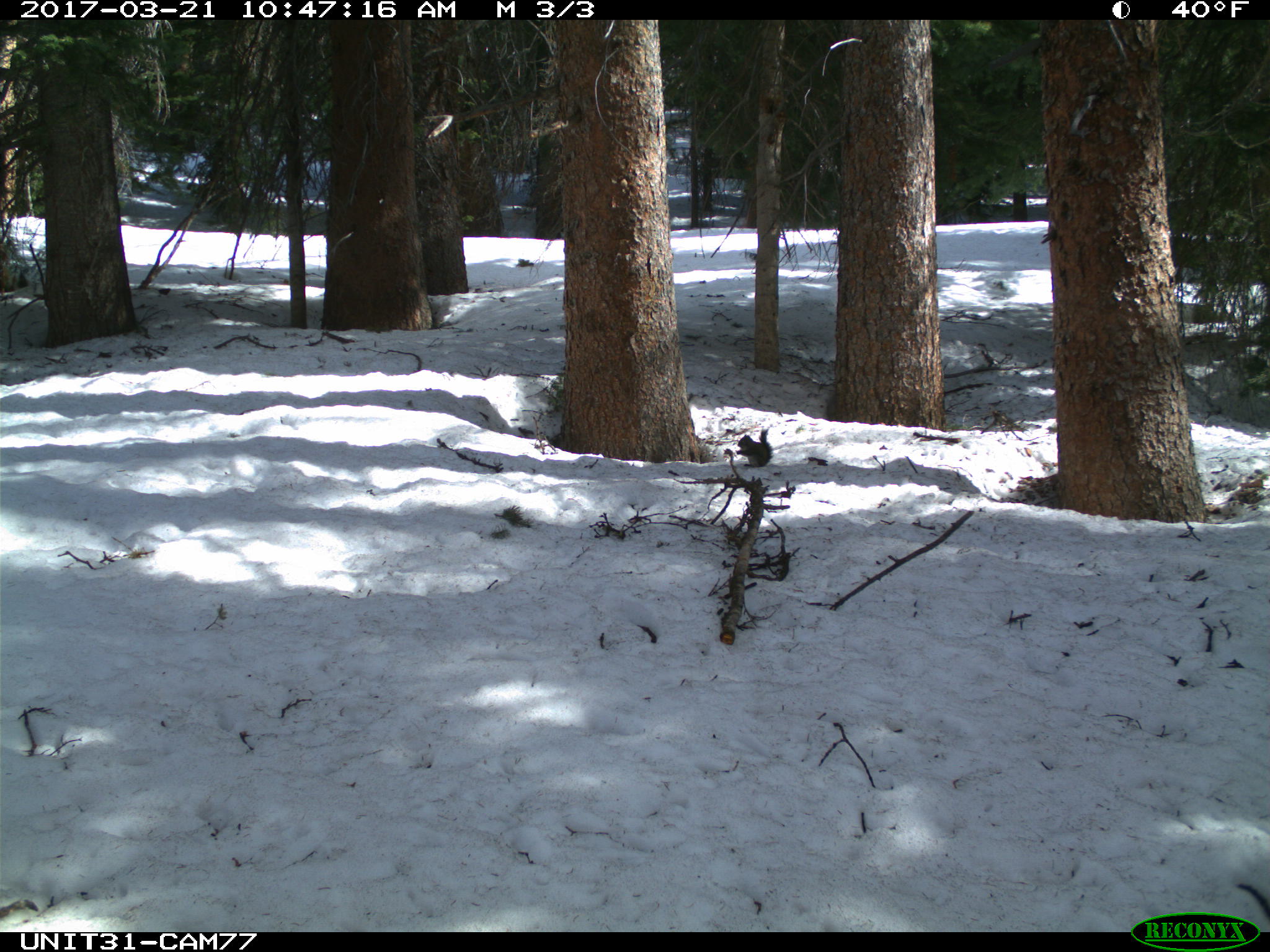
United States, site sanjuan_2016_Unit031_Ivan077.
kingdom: Animalia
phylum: Chordata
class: Mammalia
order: Rodentia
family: Sciuridae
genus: Tamiasciurus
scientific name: Tamiasciurus hudsonicus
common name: american red squirrel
Tamiasciurus hudsonicus (american red squirrel).